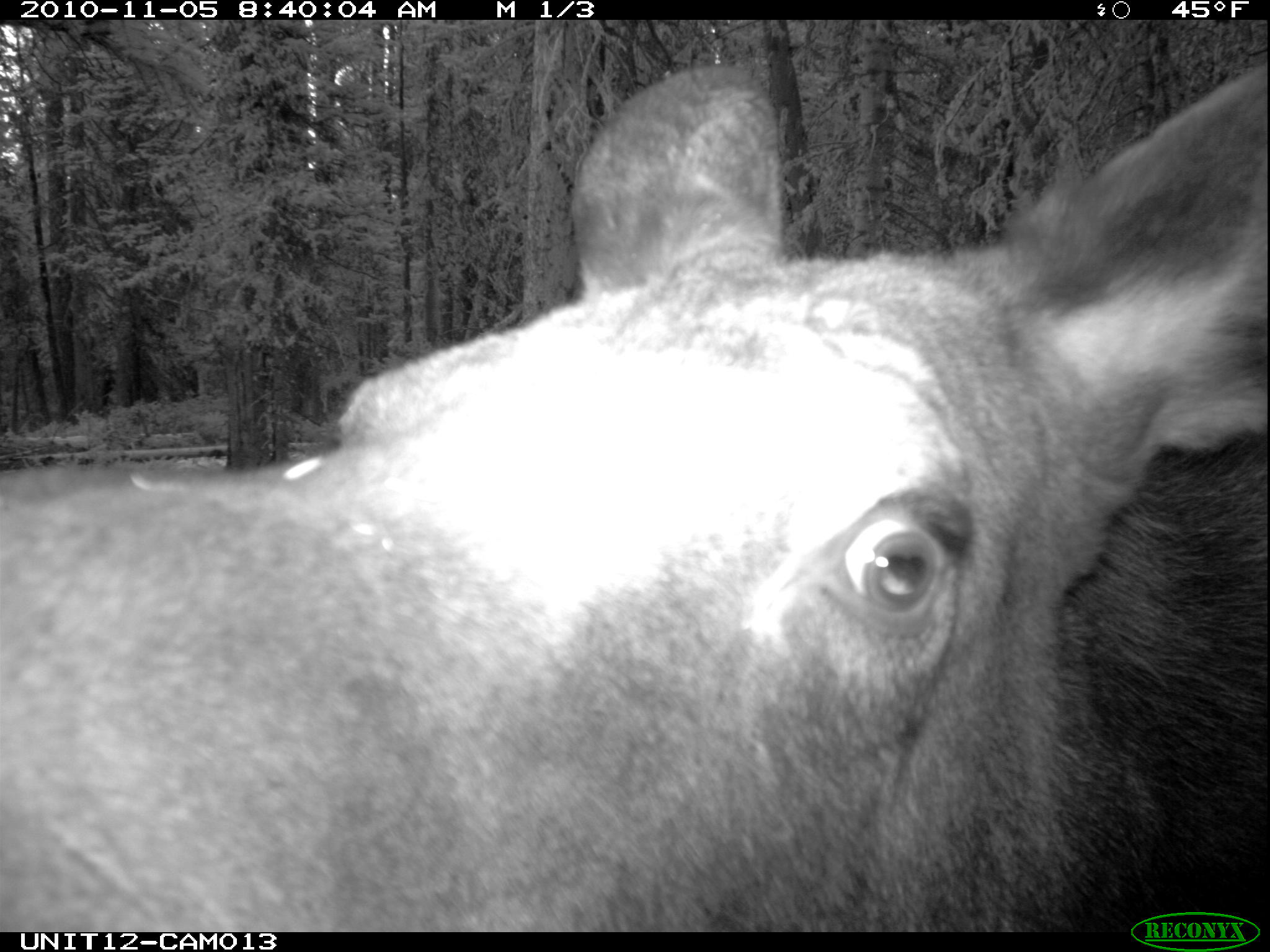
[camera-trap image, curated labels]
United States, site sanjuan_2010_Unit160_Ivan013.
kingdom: Animalia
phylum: Chordata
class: Mammalia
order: Artiodactyla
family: Cervidae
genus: Alces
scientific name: Alces alces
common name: moose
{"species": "Alces alces (moose)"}